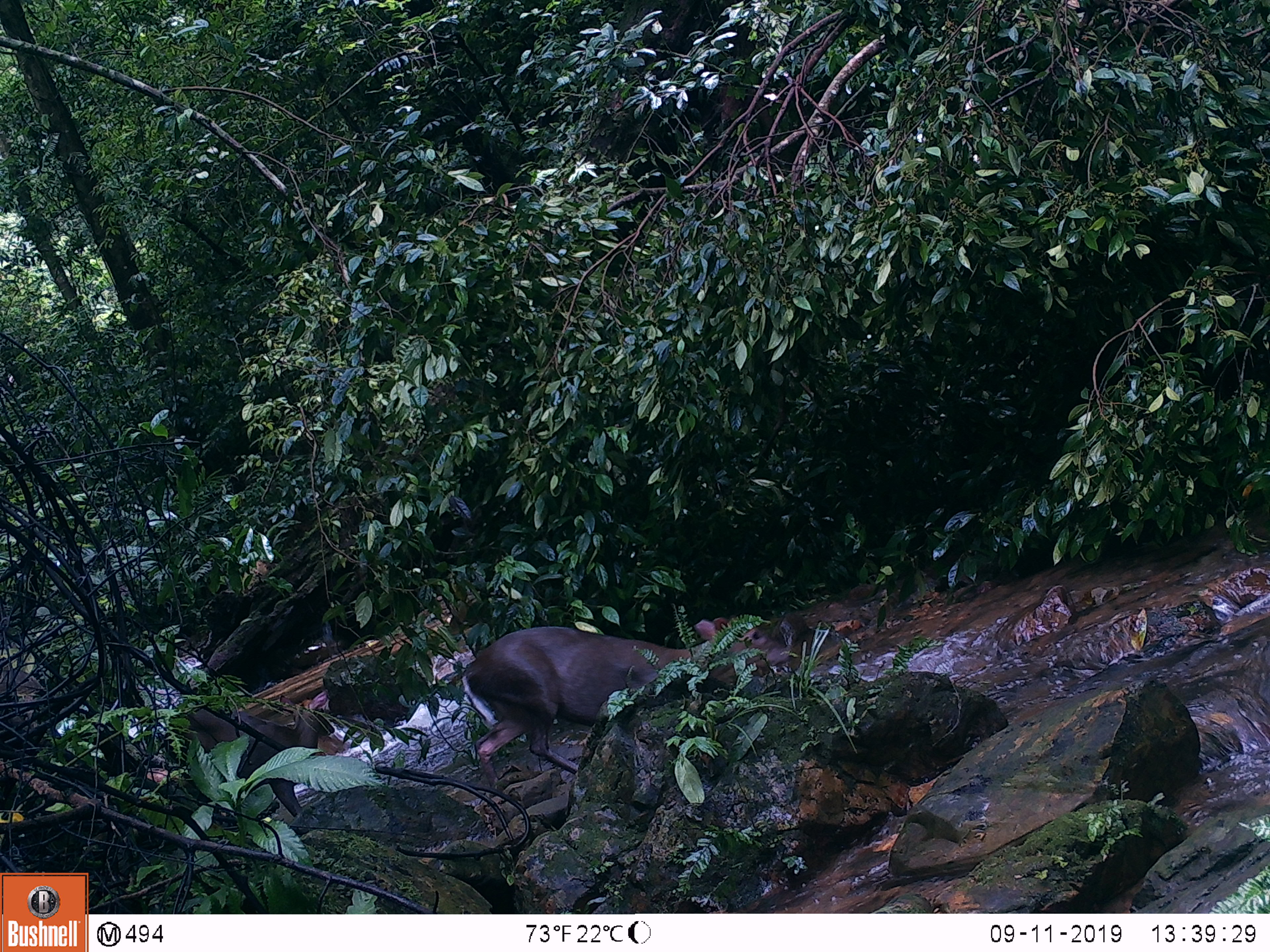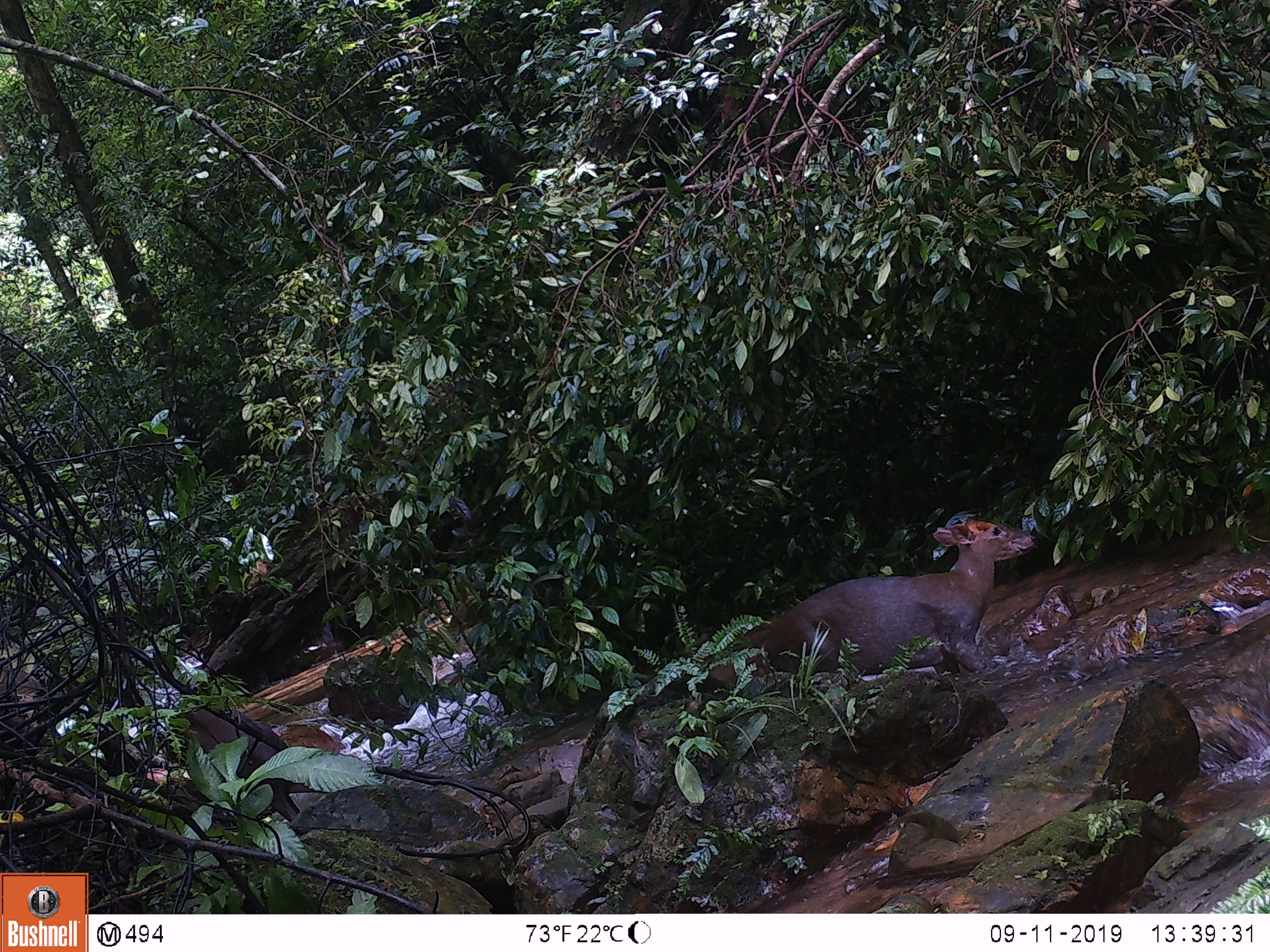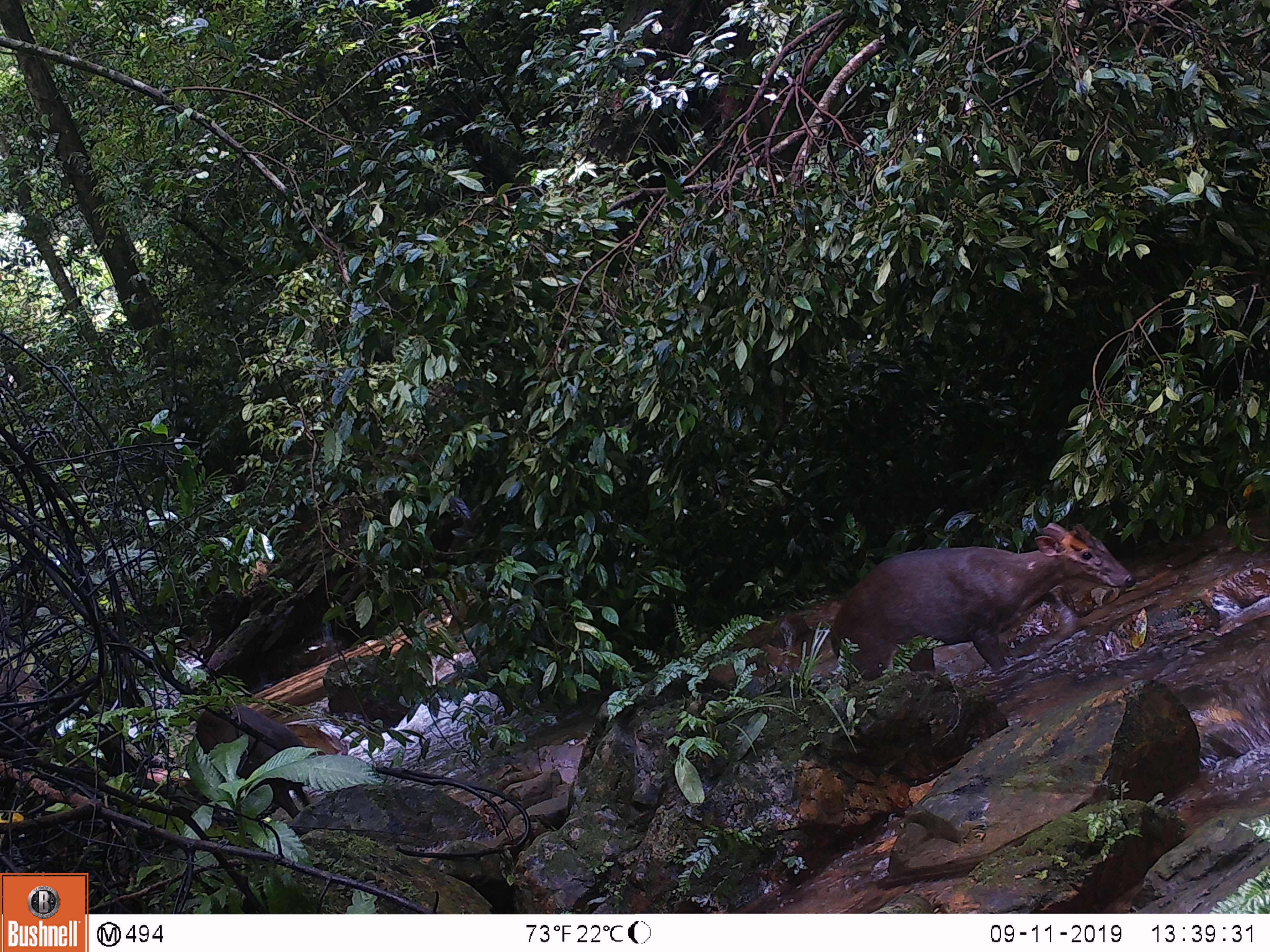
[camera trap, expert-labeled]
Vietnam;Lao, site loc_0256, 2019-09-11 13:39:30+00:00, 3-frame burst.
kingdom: Animalia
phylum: Chordata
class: Mammalia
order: Artiodactyla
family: Cervidae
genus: Muntiacus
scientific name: Muntiacus rooseveltorum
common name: roosevelt's muntjac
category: roosevelts muntjac group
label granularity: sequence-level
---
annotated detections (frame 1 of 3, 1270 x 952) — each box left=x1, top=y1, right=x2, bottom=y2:
roosevelts muntjac group: left=461, top=618, right=792, bottom=792; left=163, top=690, right=334, bottom=818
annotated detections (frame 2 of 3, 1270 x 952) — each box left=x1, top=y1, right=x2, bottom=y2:
roosevelts muntjac group: left=760, top=517, right=1035, bottom=673; left=166, top=705, right=315, bottom=822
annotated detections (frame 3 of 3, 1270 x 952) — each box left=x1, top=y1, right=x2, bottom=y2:
roosevelts muntjac group: left=828, top=522, right=1135, bottom=681; left=195, top=701, right=310, bottom=817